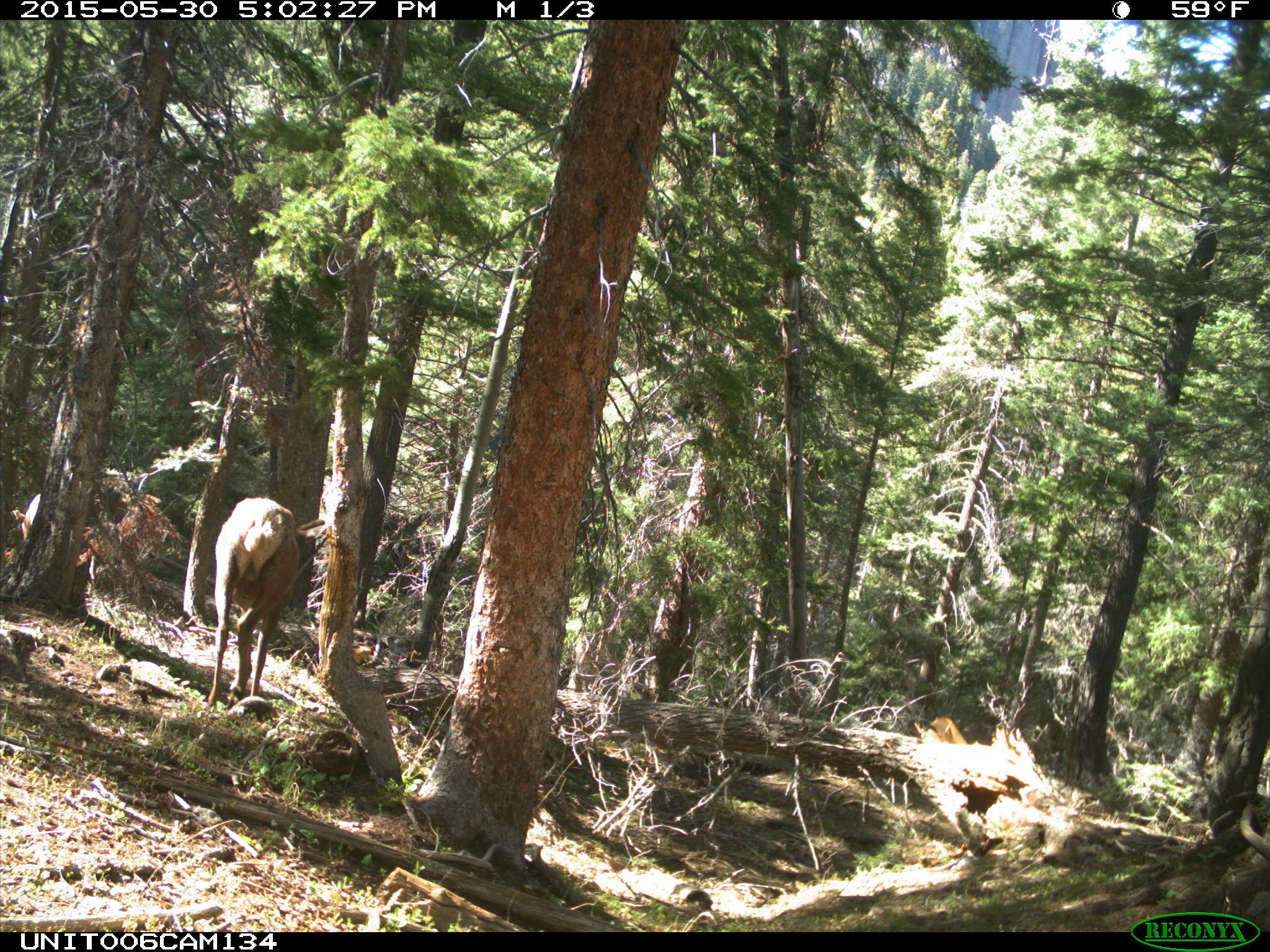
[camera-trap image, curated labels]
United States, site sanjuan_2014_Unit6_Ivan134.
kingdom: Animalia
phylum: Chordata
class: Mammalia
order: Artiodactyla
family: Cervidae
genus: Cervus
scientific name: Cervus elaphus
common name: red deer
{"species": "Cervus elaphus (red deer)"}